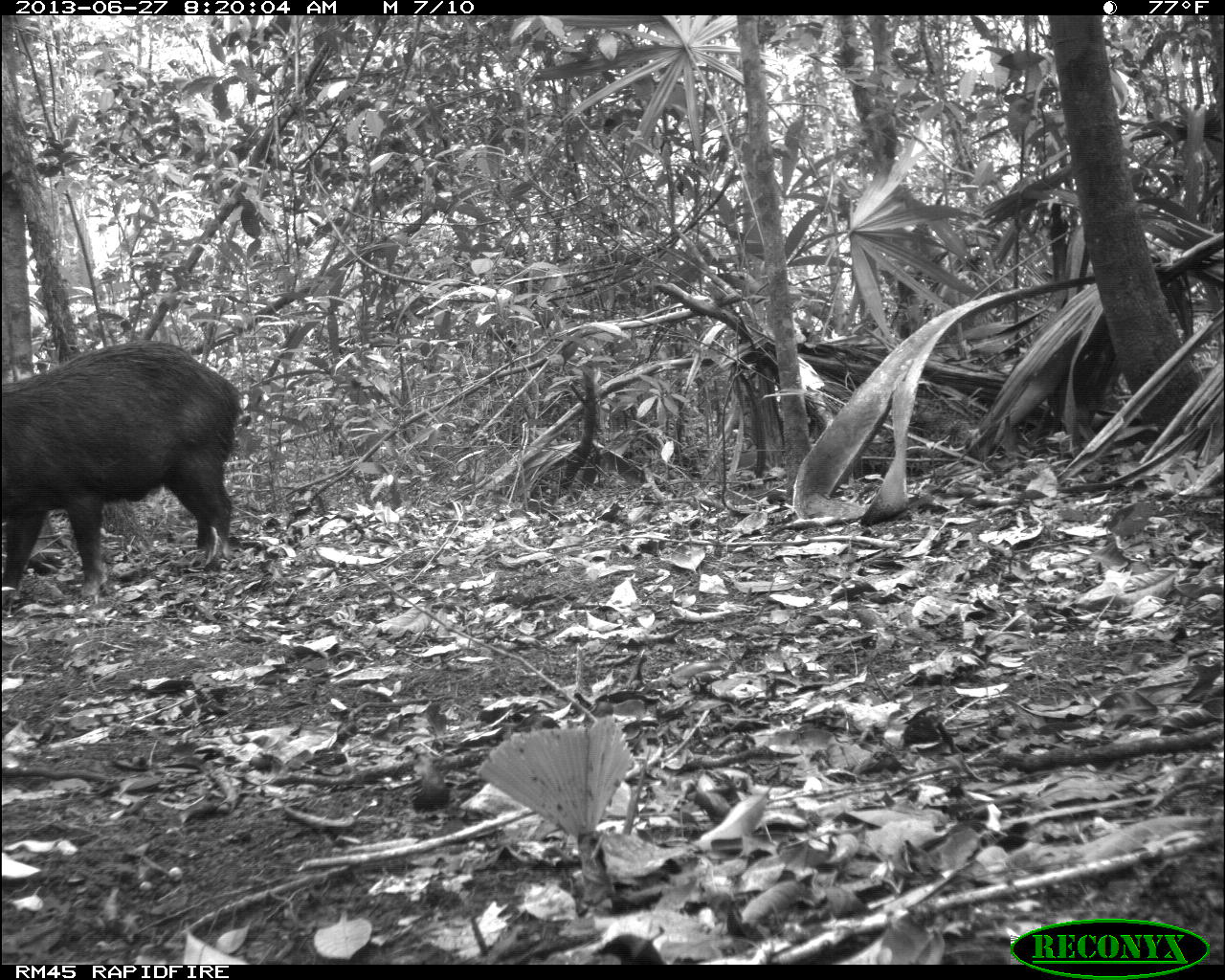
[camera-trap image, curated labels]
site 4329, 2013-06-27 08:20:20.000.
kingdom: Animalia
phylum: Chordata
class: Mammalia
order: Artiodactyla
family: Tayassuidae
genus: Tayassu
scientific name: Tayassu pecari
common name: white-lipped peccary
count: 3